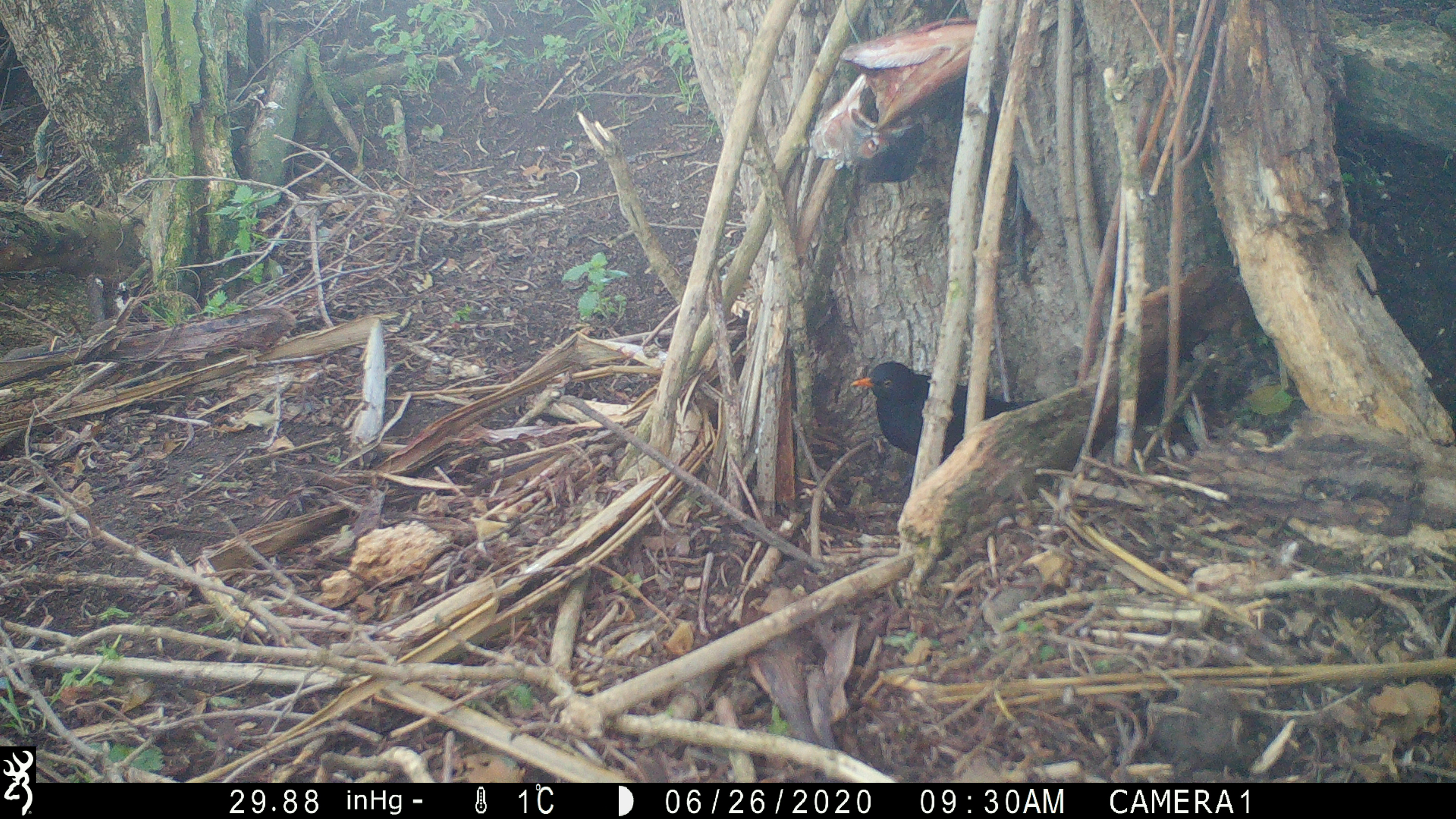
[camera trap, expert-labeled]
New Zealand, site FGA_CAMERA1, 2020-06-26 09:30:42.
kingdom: Animalia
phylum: Chordata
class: Aves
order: Passeriformes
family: Turdidae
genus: Turdus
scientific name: Turdus merula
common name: eurasian blackbird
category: blackbird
Blackbird (eurasian blackbird) (Turdus merula).